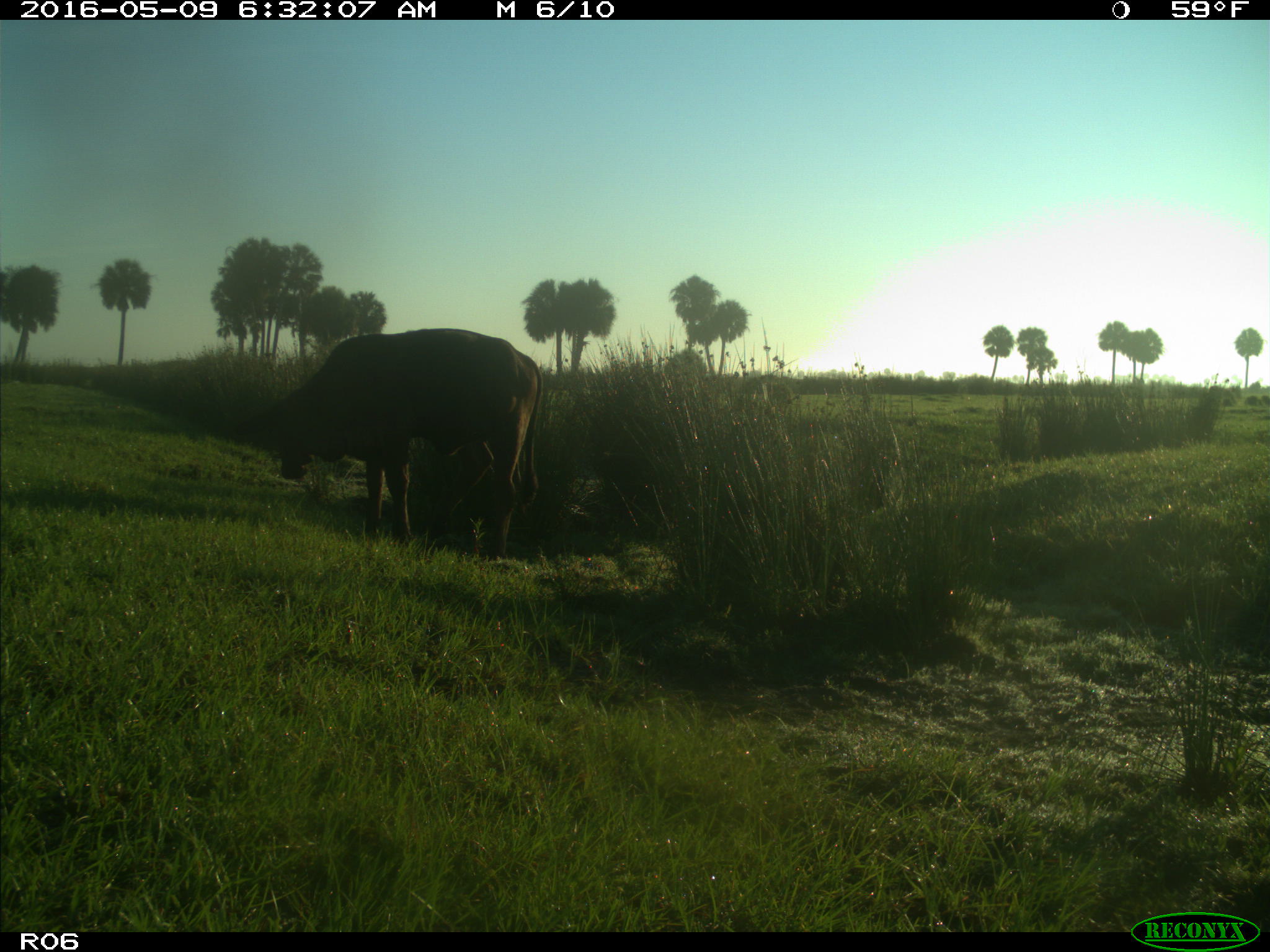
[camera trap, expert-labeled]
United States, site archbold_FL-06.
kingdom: Animalia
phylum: Chordata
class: Mammalia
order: Artiodactyla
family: Bovidae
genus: Bos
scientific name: Bos taurus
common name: domestic cow